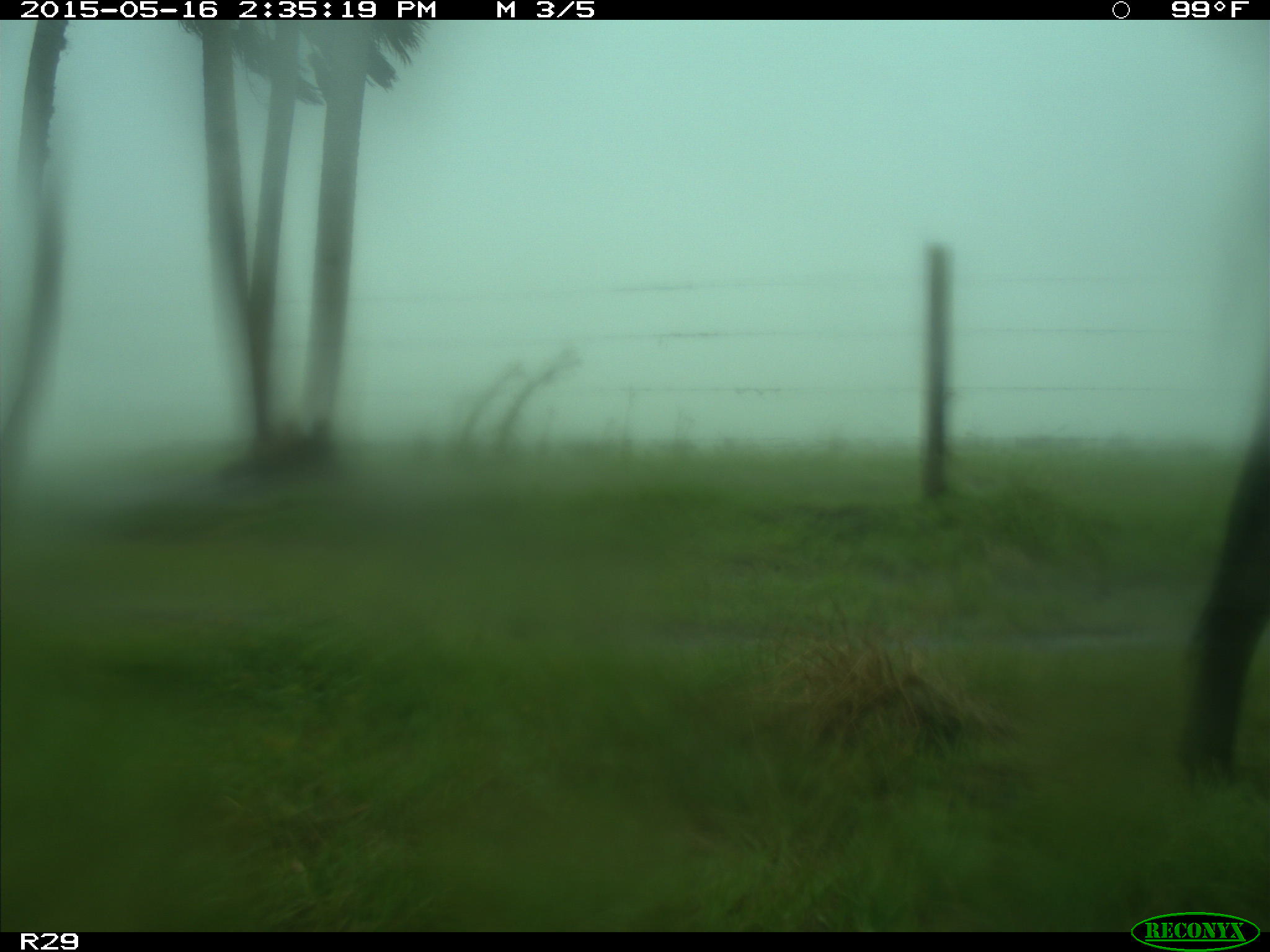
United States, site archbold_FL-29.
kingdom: Animalia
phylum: Chordata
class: Mammalia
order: Artiodactyla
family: Bovidae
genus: Bos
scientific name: Bos taurus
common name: domestic cow